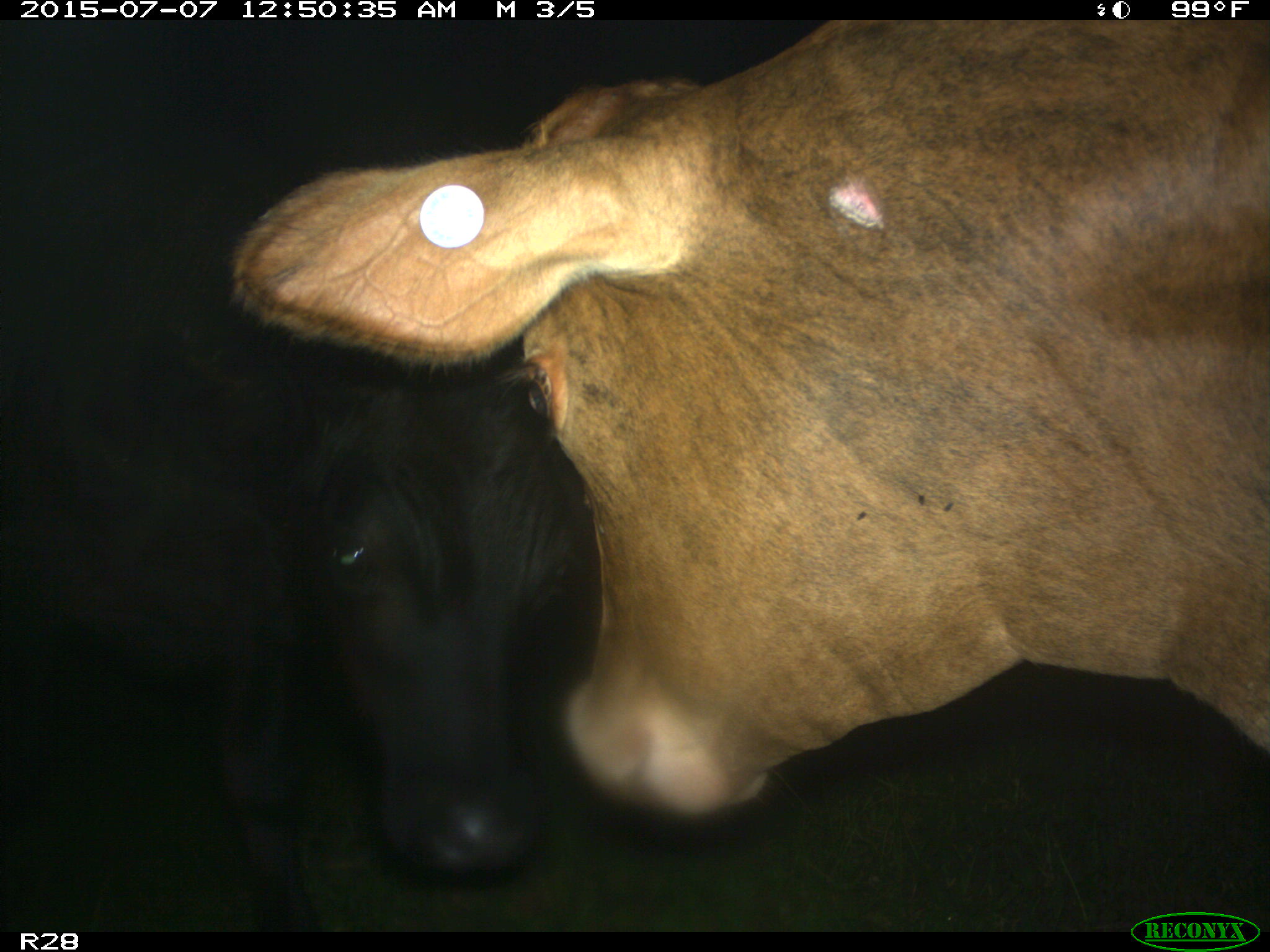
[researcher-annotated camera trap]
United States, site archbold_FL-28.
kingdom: Animalia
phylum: Chordata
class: Mammalia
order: Artiodactyla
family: Bovidae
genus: Bos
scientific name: Bos taurus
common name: domestic cow